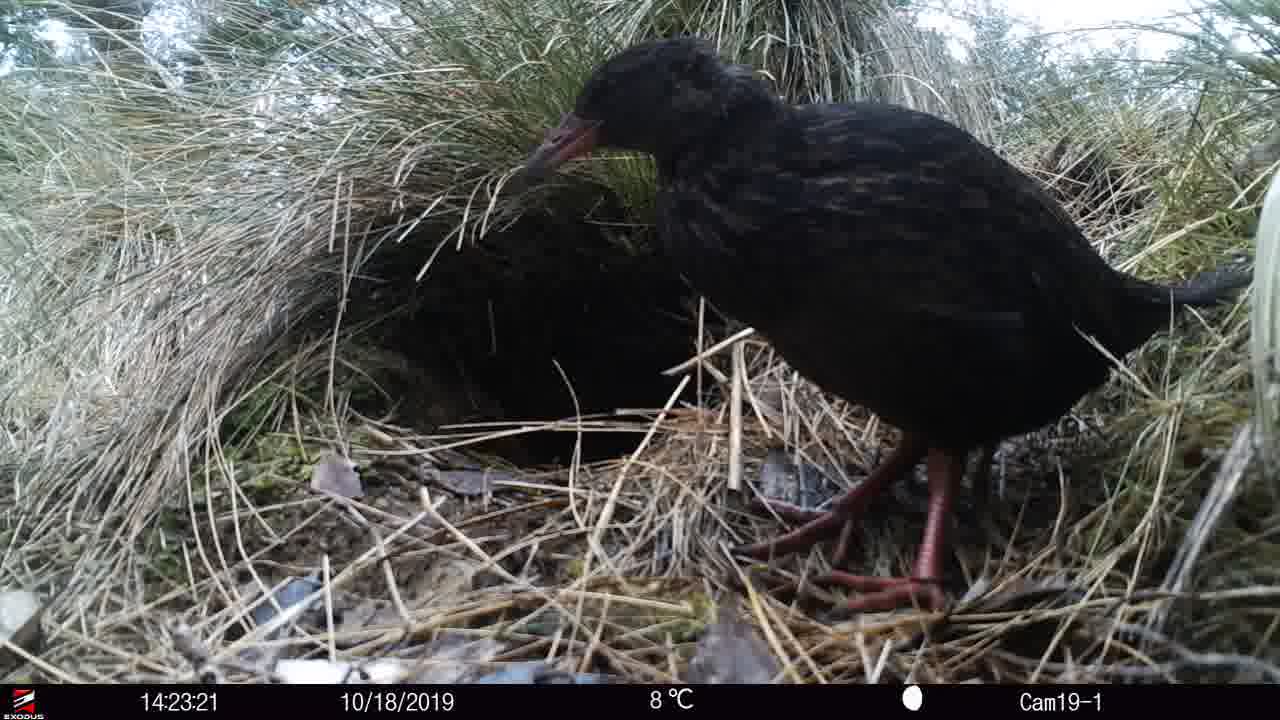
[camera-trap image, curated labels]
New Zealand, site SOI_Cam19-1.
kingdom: Animalia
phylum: Chordata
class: Aves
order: Gruiformes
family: Rallidae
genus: Gallirallus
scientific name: Gallirallus australis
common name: weka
Weka (Gallirallus australis).